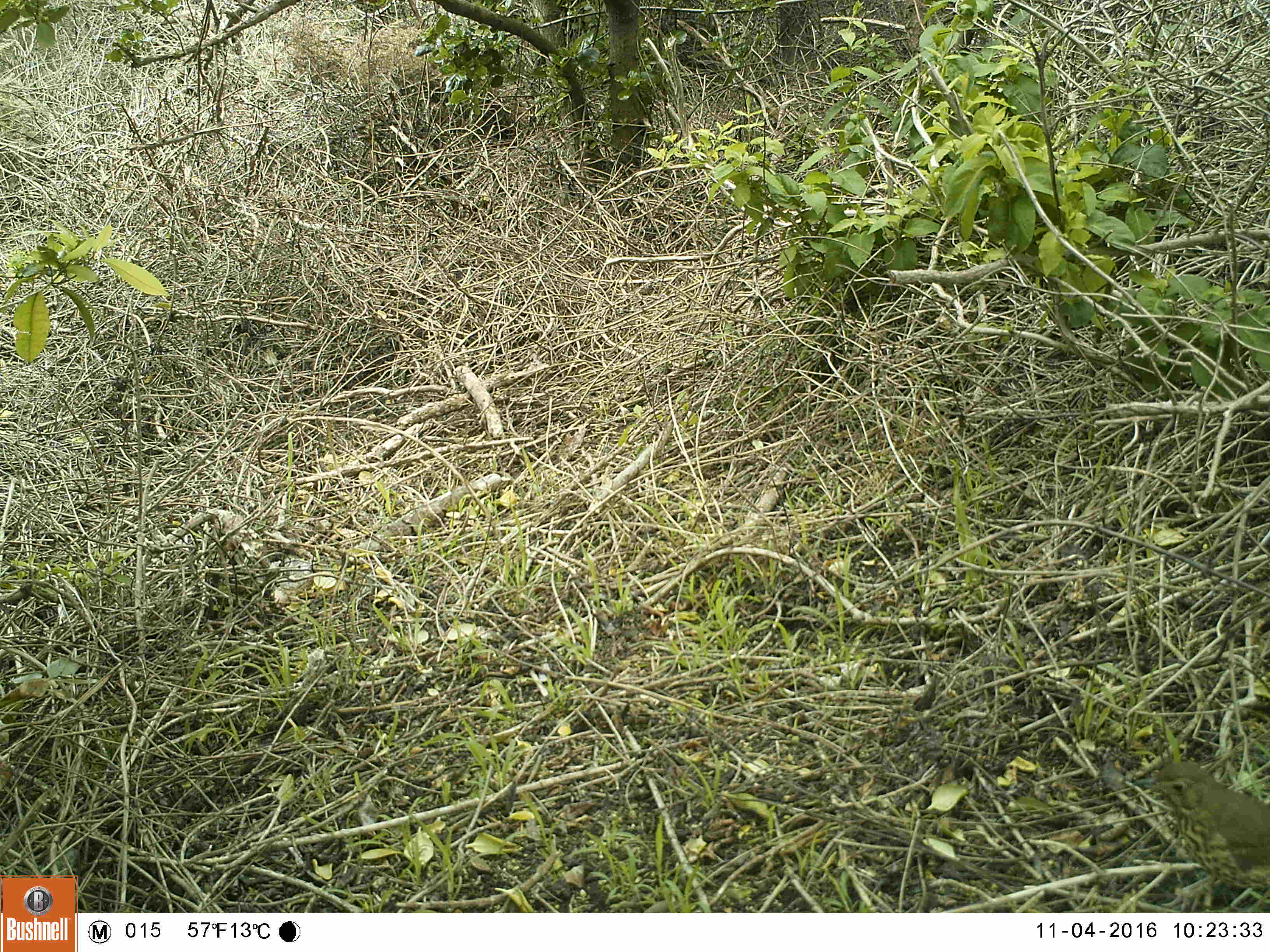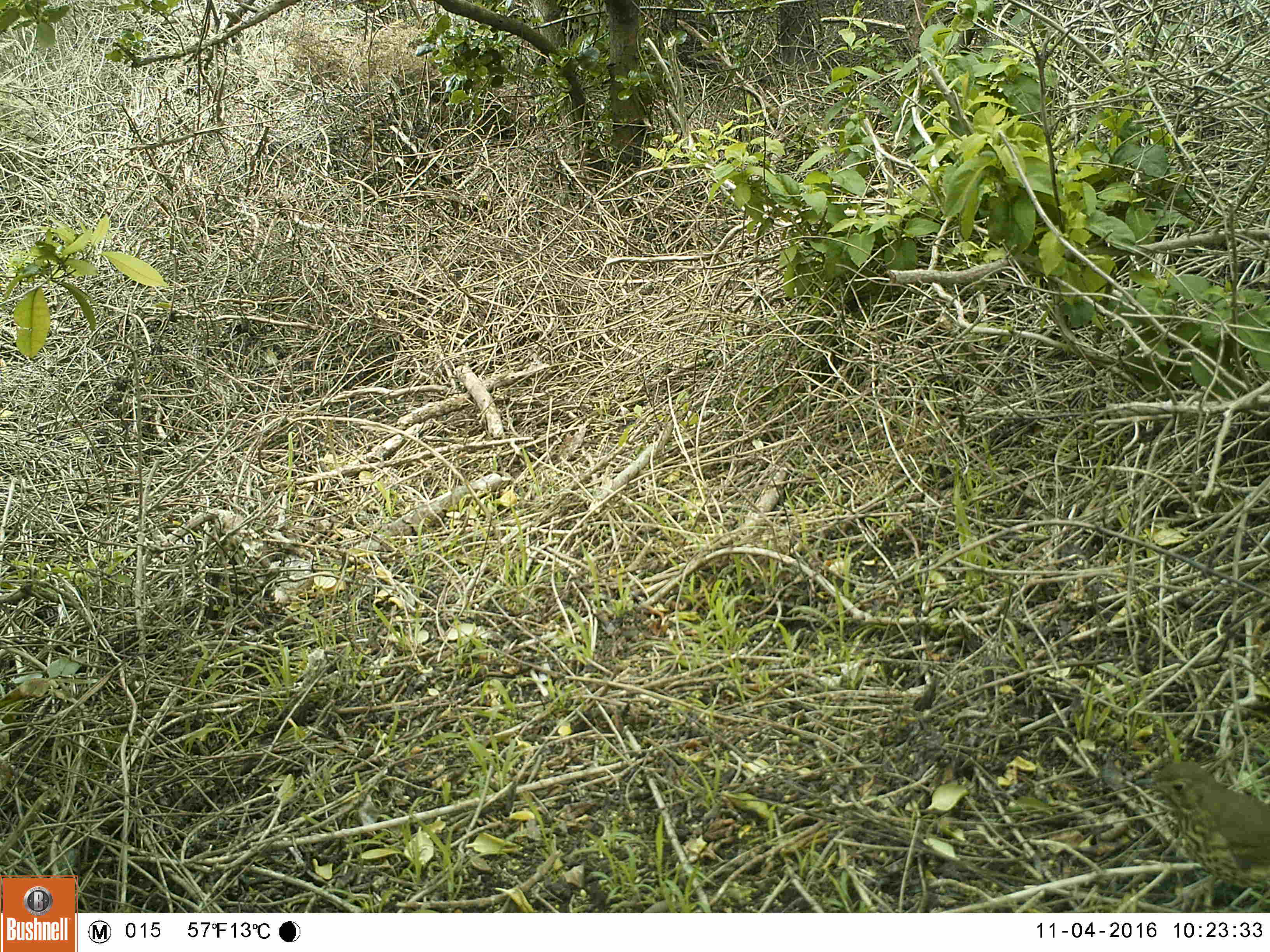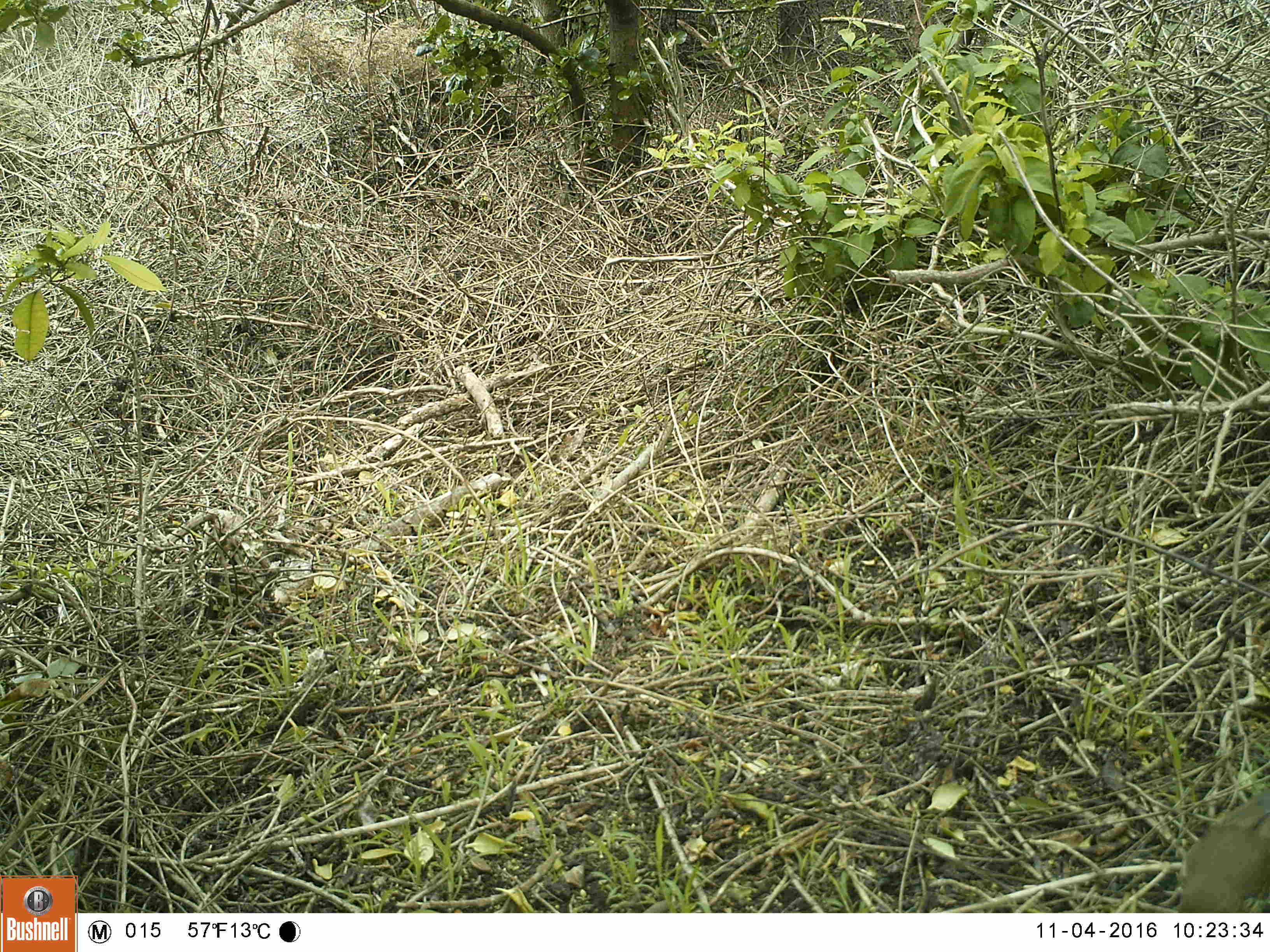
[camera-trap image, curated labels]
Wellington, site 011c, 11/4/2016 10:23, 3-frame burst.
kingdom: Animalia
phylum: Chordata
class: Aves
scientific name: Aves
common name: bird